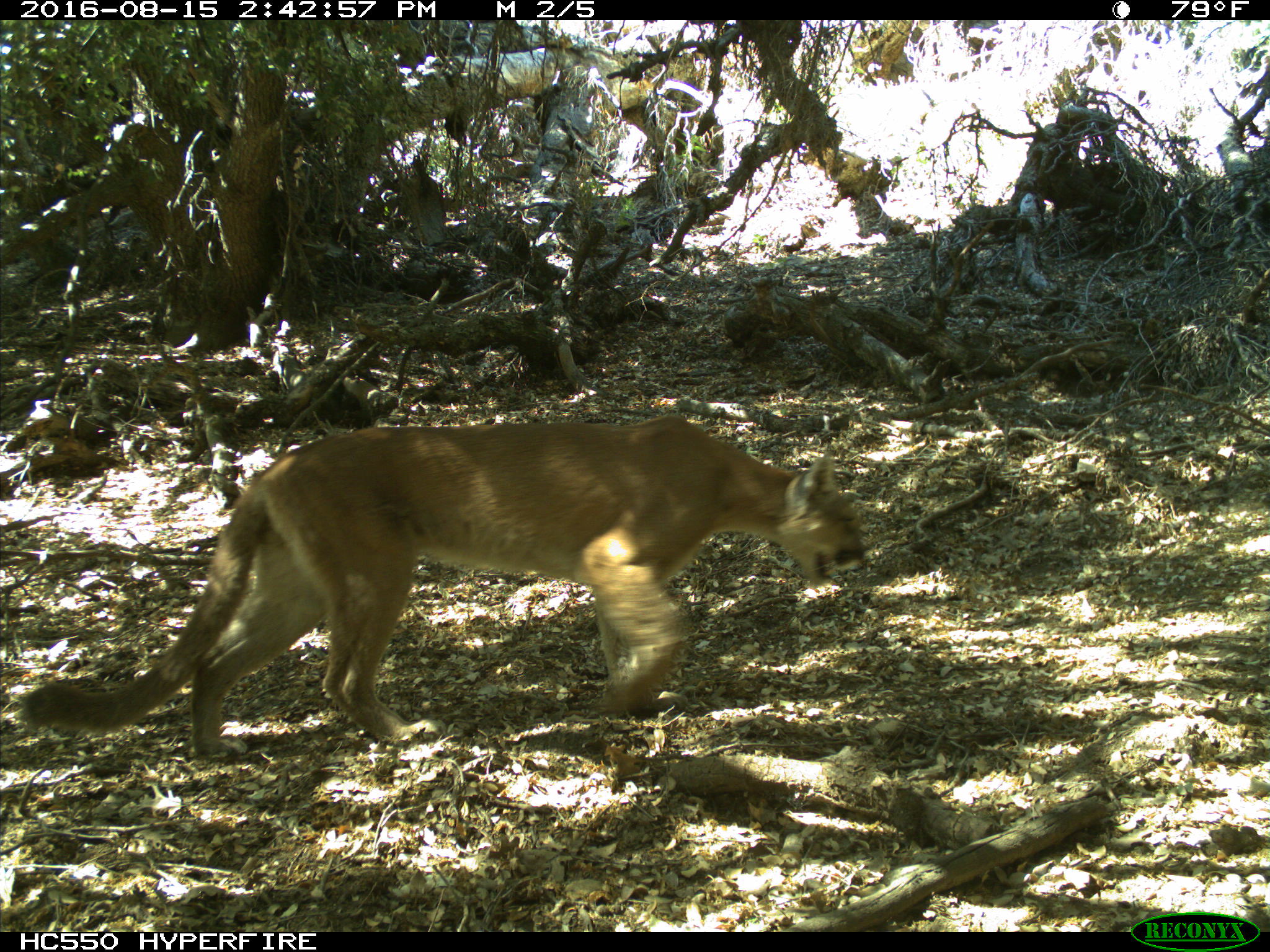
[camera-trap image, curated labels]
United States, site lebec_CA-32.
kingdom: Animalia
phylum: Chordata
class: Mammalia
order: Carnivora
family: Felidae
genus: Puma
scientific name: Puma concolor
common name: mountain lion